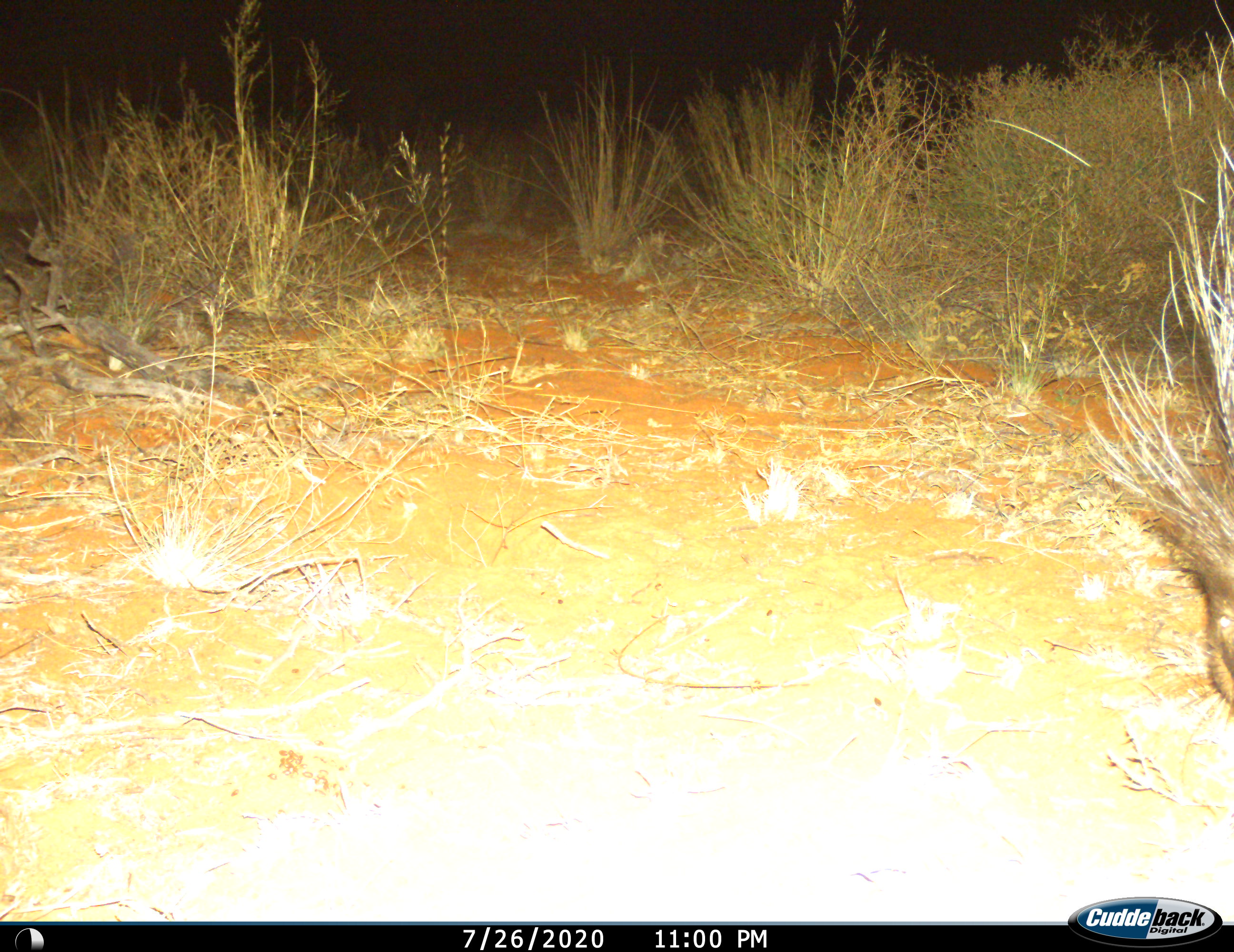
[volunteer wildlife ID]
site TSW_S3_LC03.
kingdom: Animalia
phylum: Chordata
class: Mammalia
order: Rodentia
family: Hystricidae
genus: Hystrix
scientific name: Hystrix cristata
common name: crested porcupine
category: porcupine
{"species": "porcupine (crested porcupine) (Hystrix cristata)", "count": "1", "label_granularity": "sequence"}